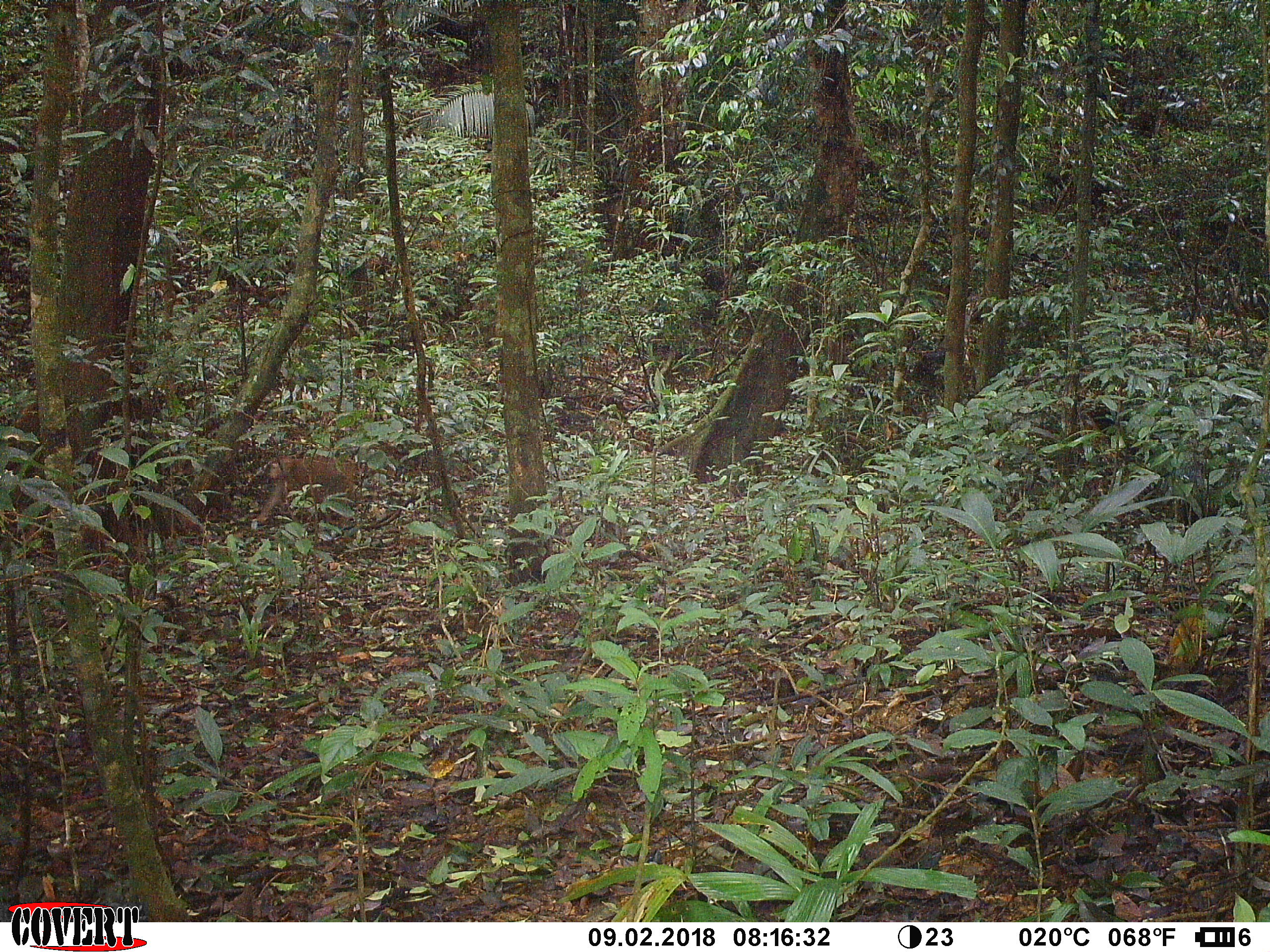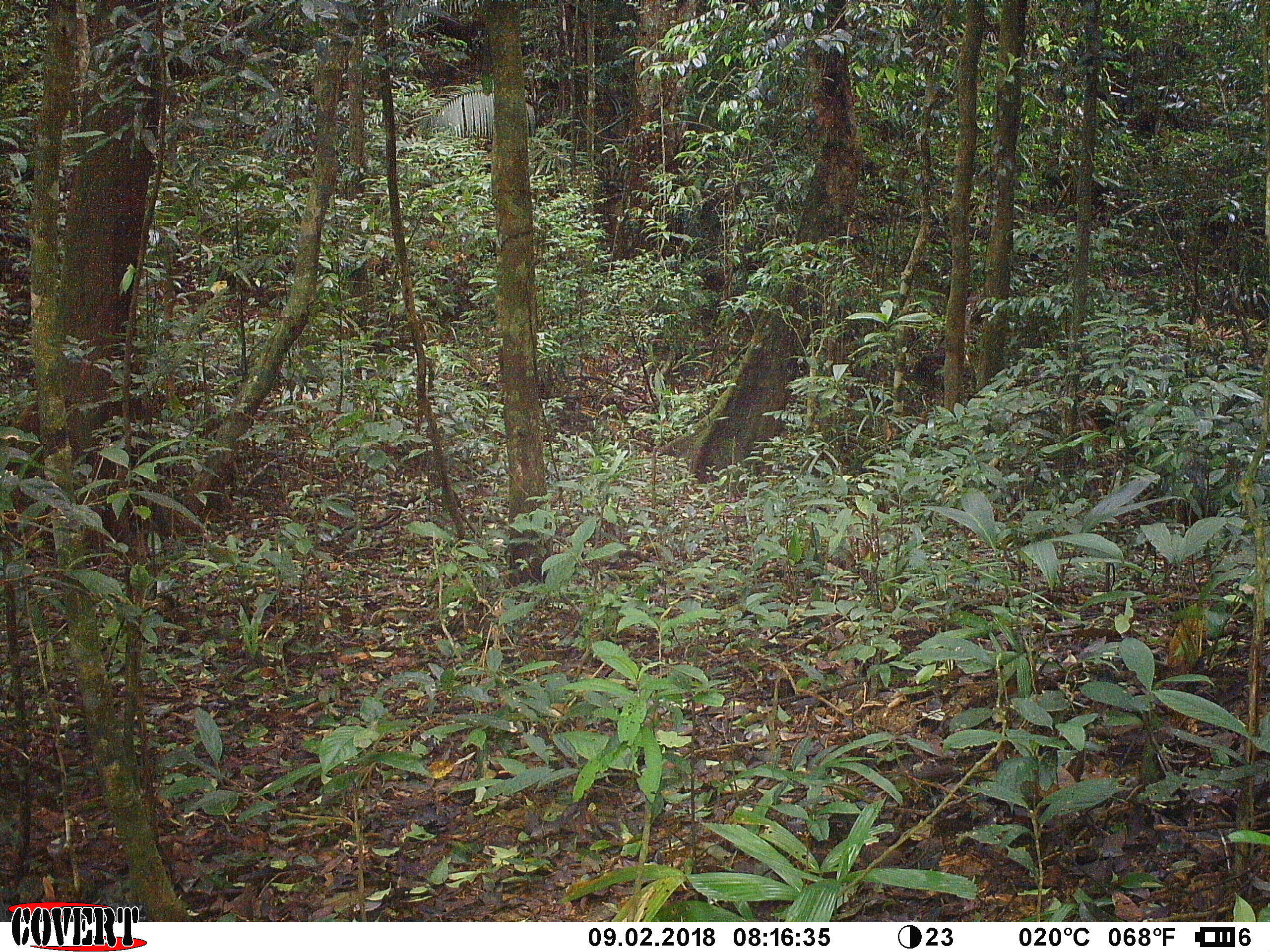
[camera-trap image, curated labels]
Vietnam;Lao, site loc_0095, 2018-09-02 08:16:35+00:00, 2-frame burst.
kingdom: Animalia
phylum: Chordata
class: Mammalia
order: Primates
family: Cercopithecidae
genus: Macaca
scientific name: Macaca nemestrina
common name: pig-tailed macaque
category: pig tailed macaque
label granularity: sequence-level